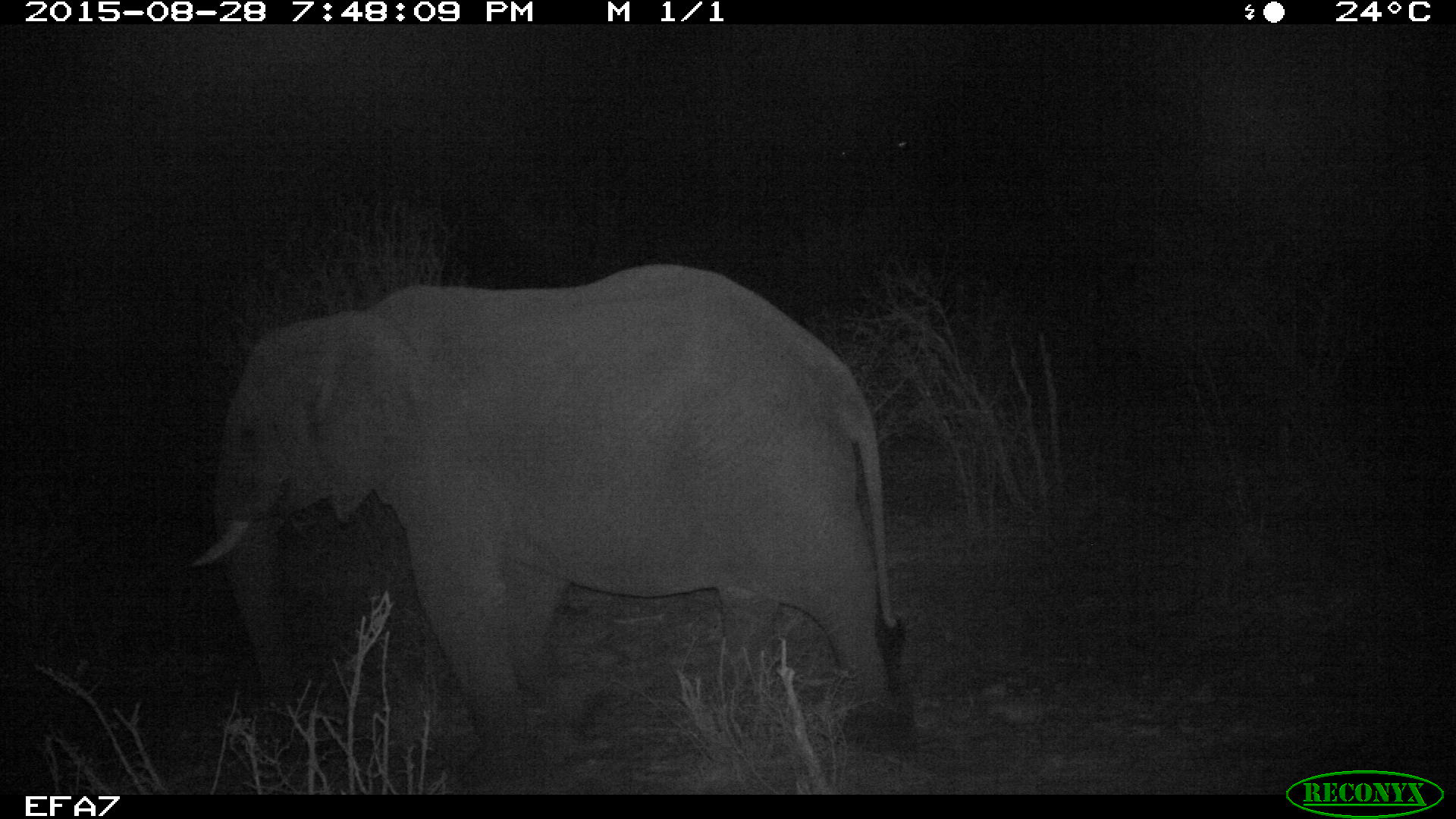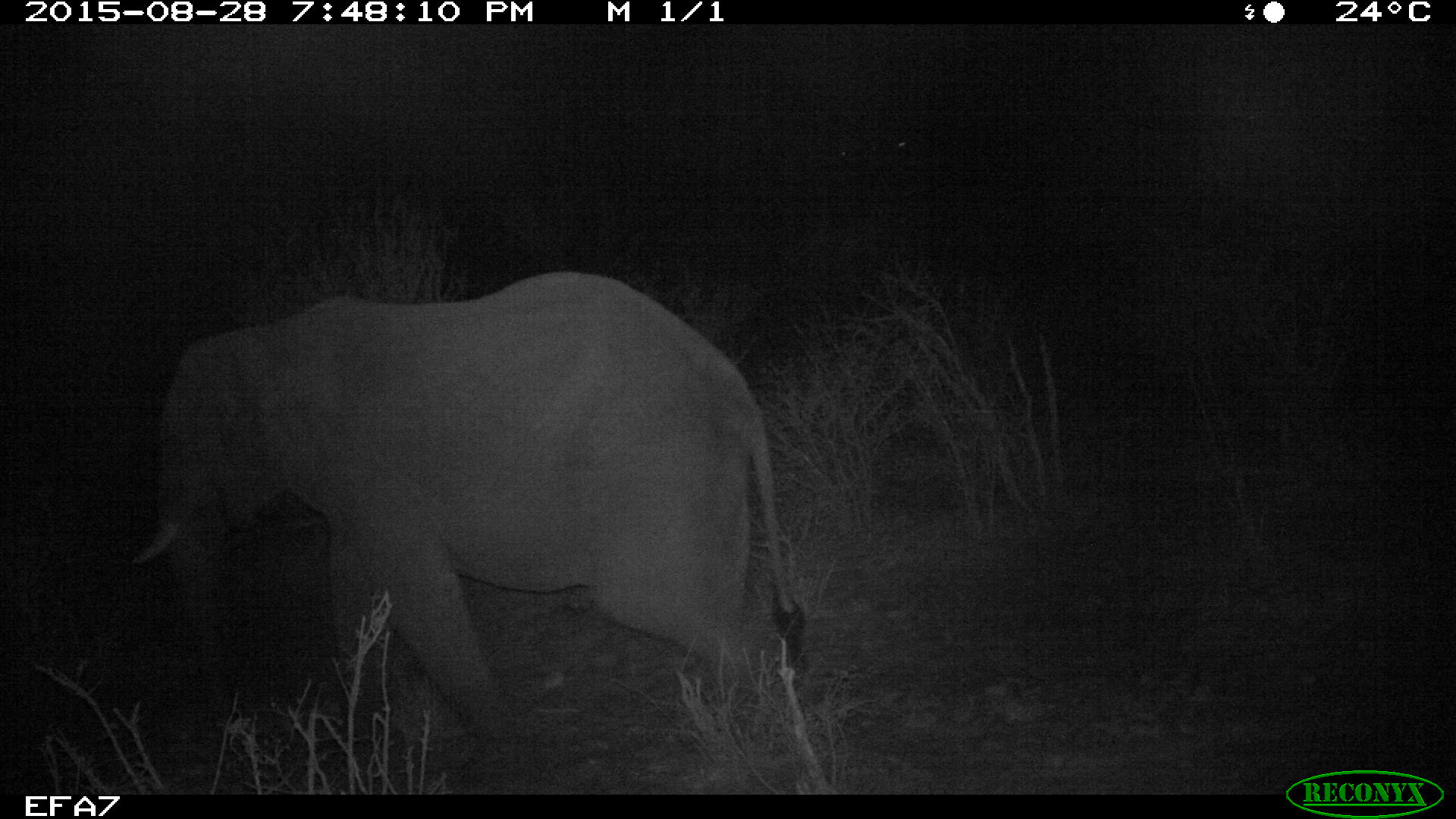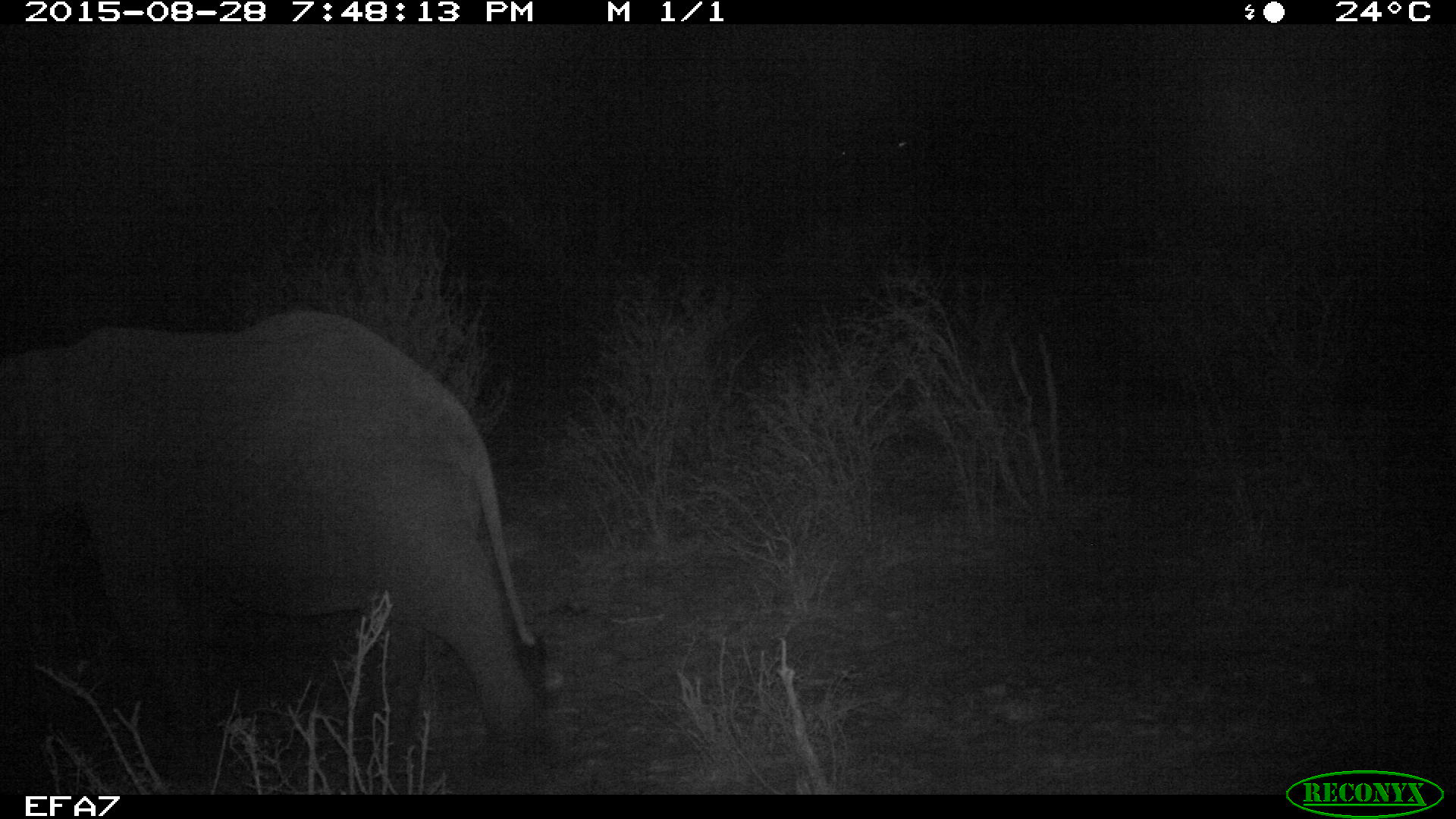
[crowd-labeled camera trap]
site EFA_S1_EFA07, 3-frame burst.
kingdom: Animalia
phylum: Chordata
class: Mammalia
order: Proboscidea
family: Elephantidae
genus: Loxodonta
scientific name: Loxodonta africana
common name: african bush elephant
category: elephant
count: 1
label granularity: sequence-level